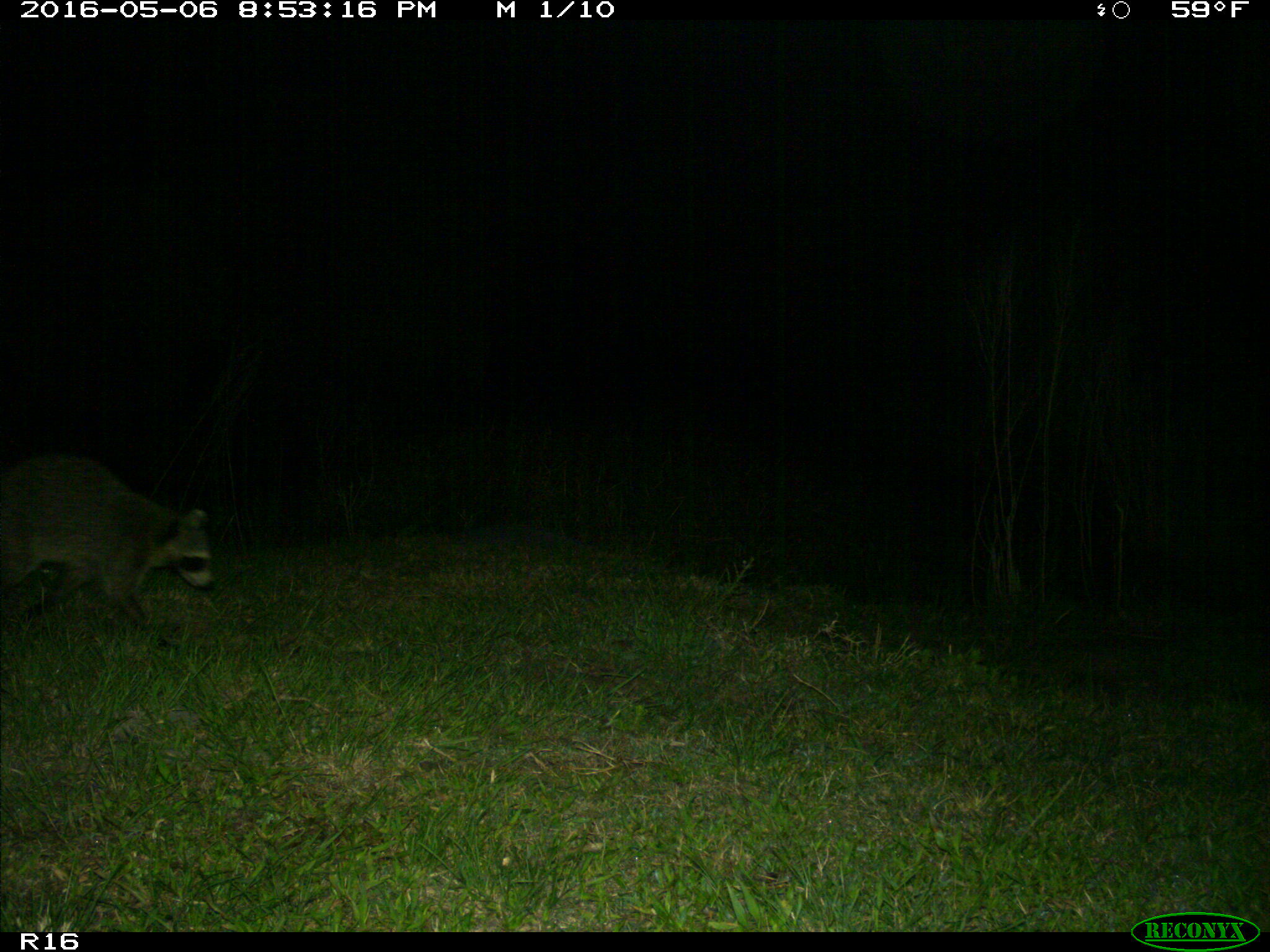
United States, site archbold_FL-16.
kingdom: Animalia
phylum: Chordata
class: Mammalia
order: Carnivora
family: Procyonidae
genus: Procyon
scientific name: Procyon lotor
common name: common raccoon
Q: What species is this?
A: Procyon lotor (common raccoon).